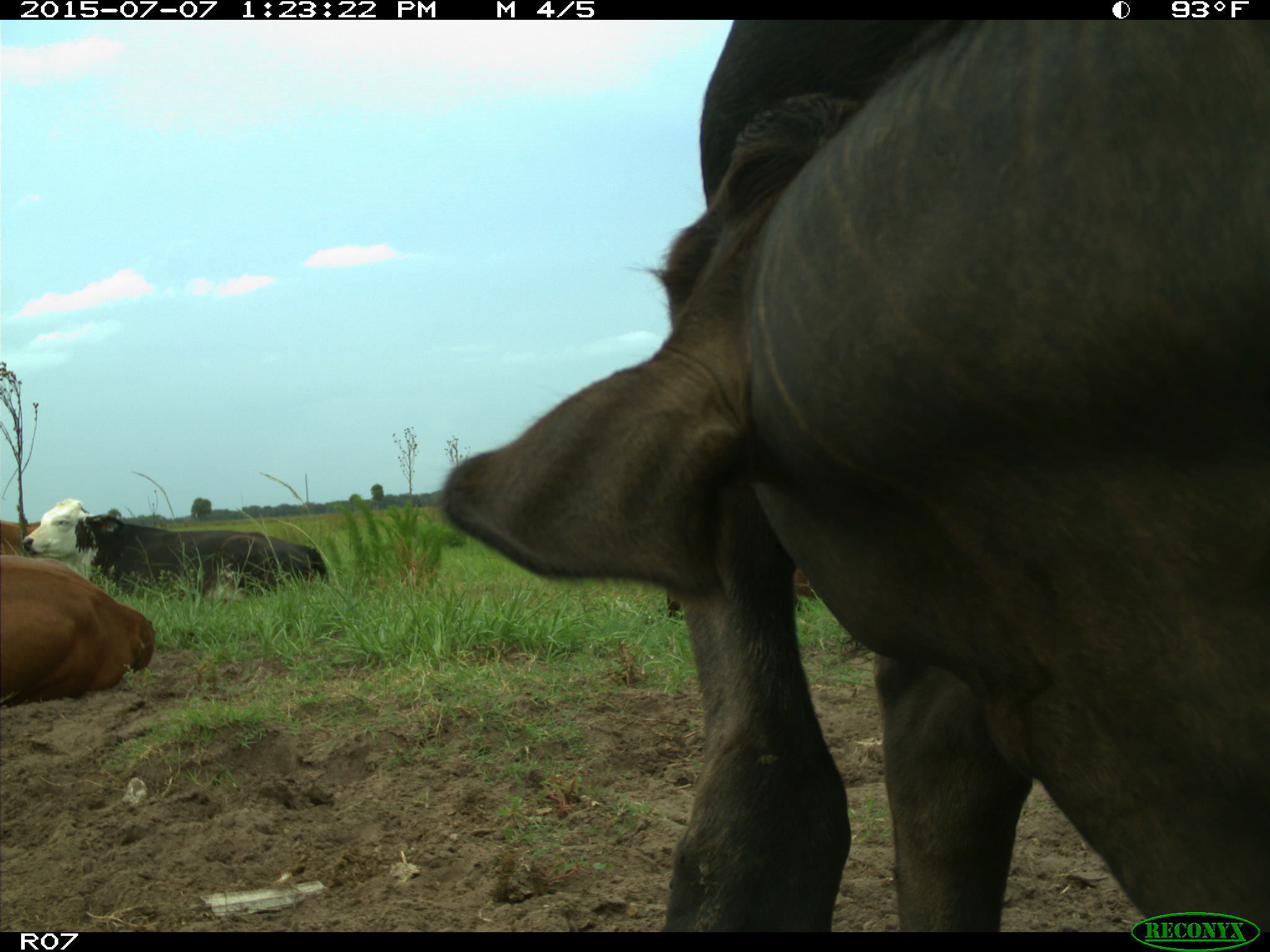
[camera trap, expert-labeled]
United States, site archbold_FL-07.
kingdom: Animalia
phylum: Chordata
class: Mammalia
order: Artiodactyla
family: Bovidae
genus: Bos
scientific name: Bos taurus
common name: domestic cow